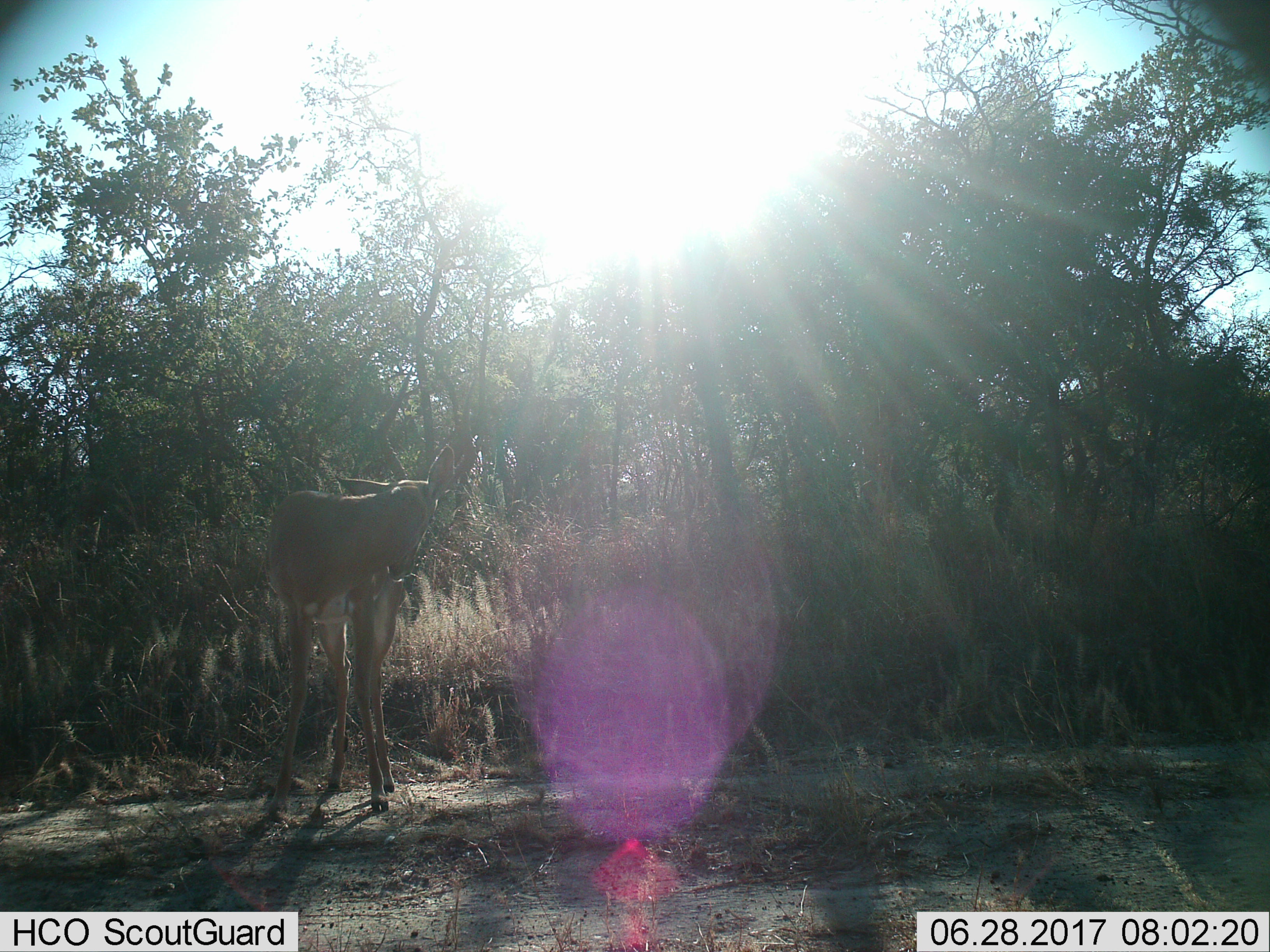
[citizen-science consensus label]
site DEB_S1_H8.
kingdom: Animalia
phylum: Chordata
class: Mammalia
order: Artiodactyla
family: Bovidae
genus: Aepyceros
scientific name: Aepyceros melampus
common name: impala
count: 1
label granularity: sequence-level